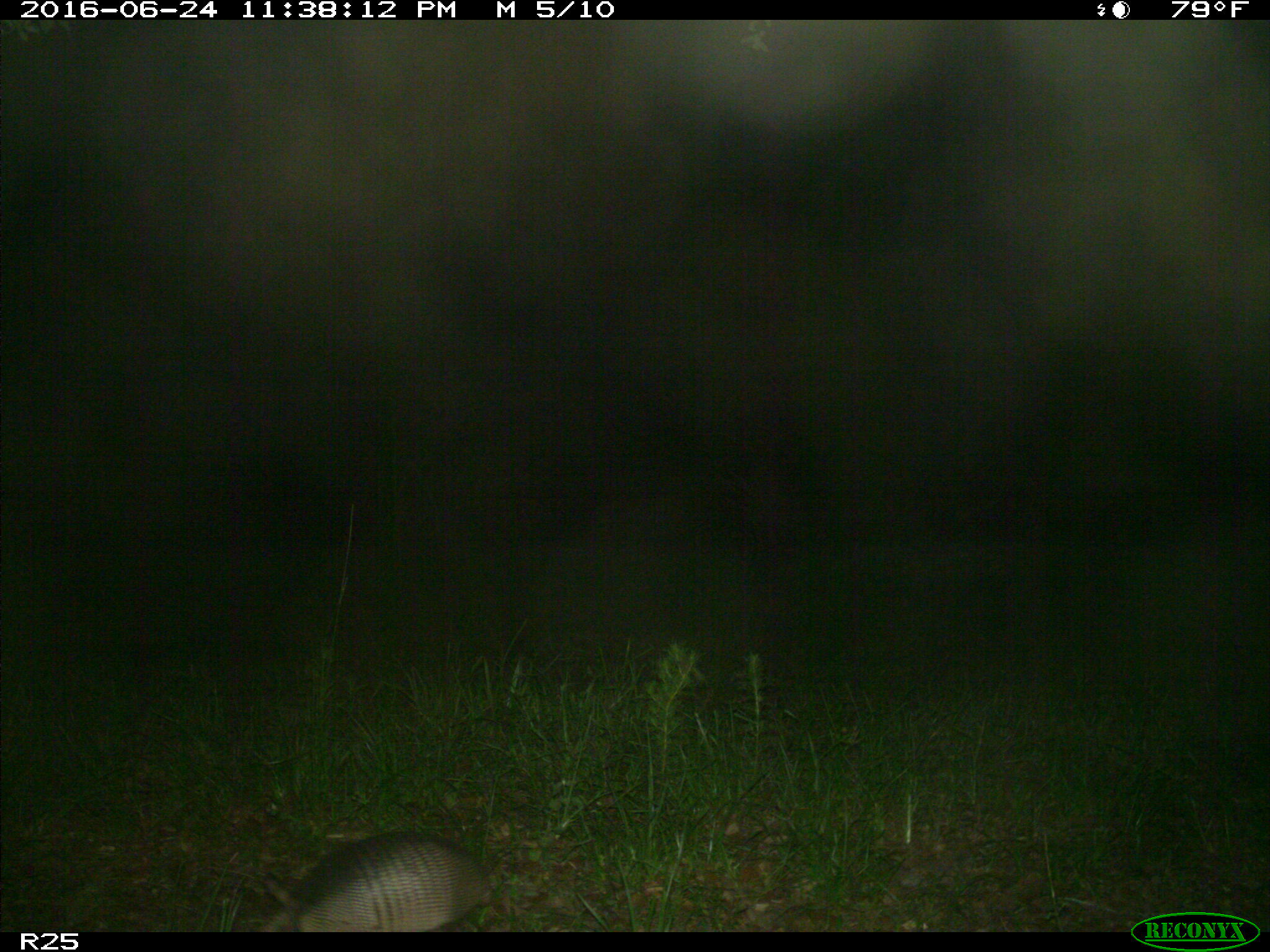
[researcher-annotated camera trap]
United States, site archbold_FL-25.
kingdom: Animalia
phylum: Chordata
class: Mammalia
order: Cingulata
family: Dasypodidae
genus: Dasypus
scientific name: Dasypus novemcinctus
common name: nine-banded armadillo